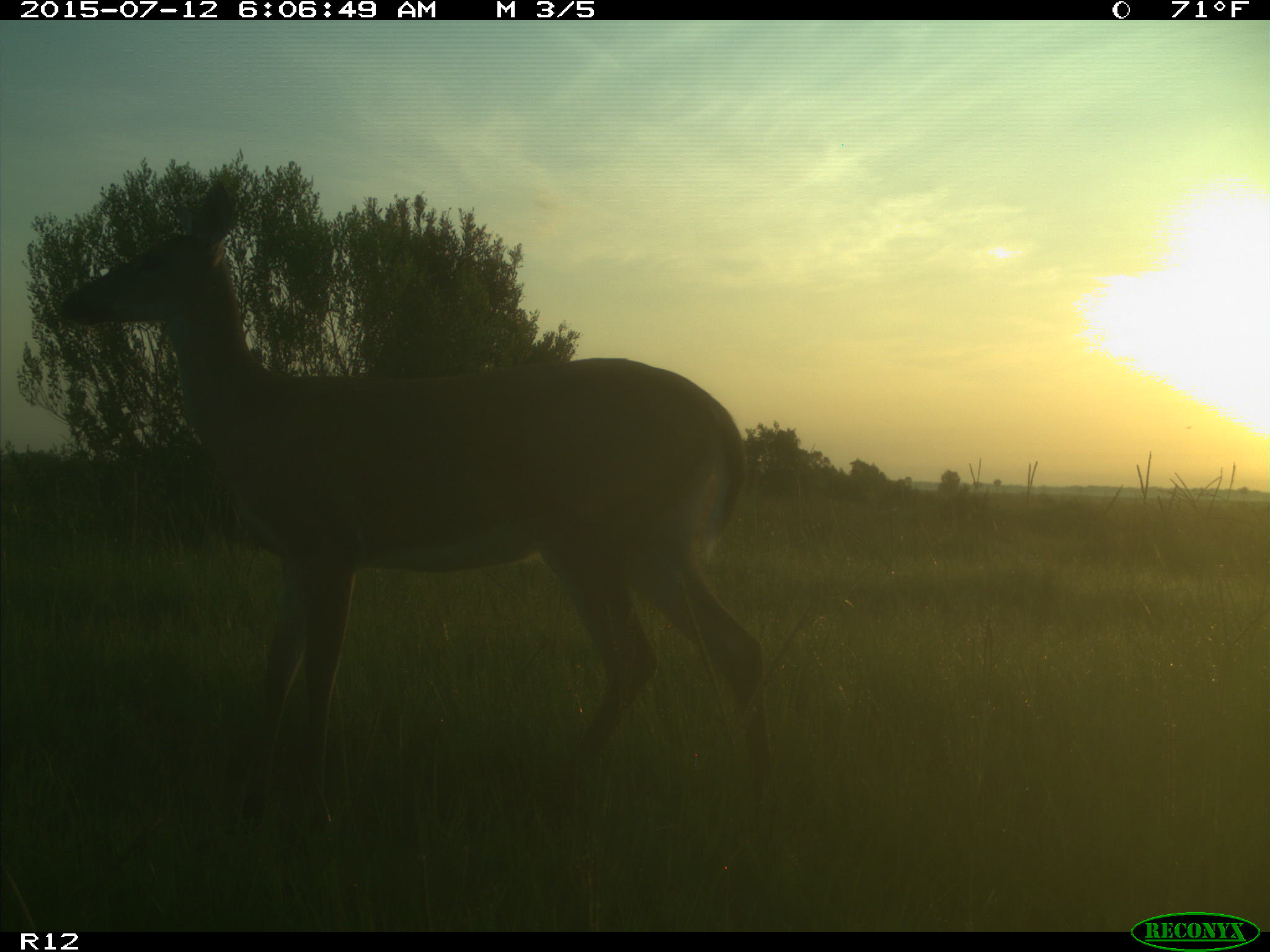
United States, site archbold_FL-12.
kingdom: Animalia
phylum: Chordata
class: Mammalia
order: Artiodactyla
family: Cervidae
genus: Odocoileus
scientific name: Odocoileus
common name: deer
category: unidentified deer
Unidentified deer (deer) (Odocoileus).